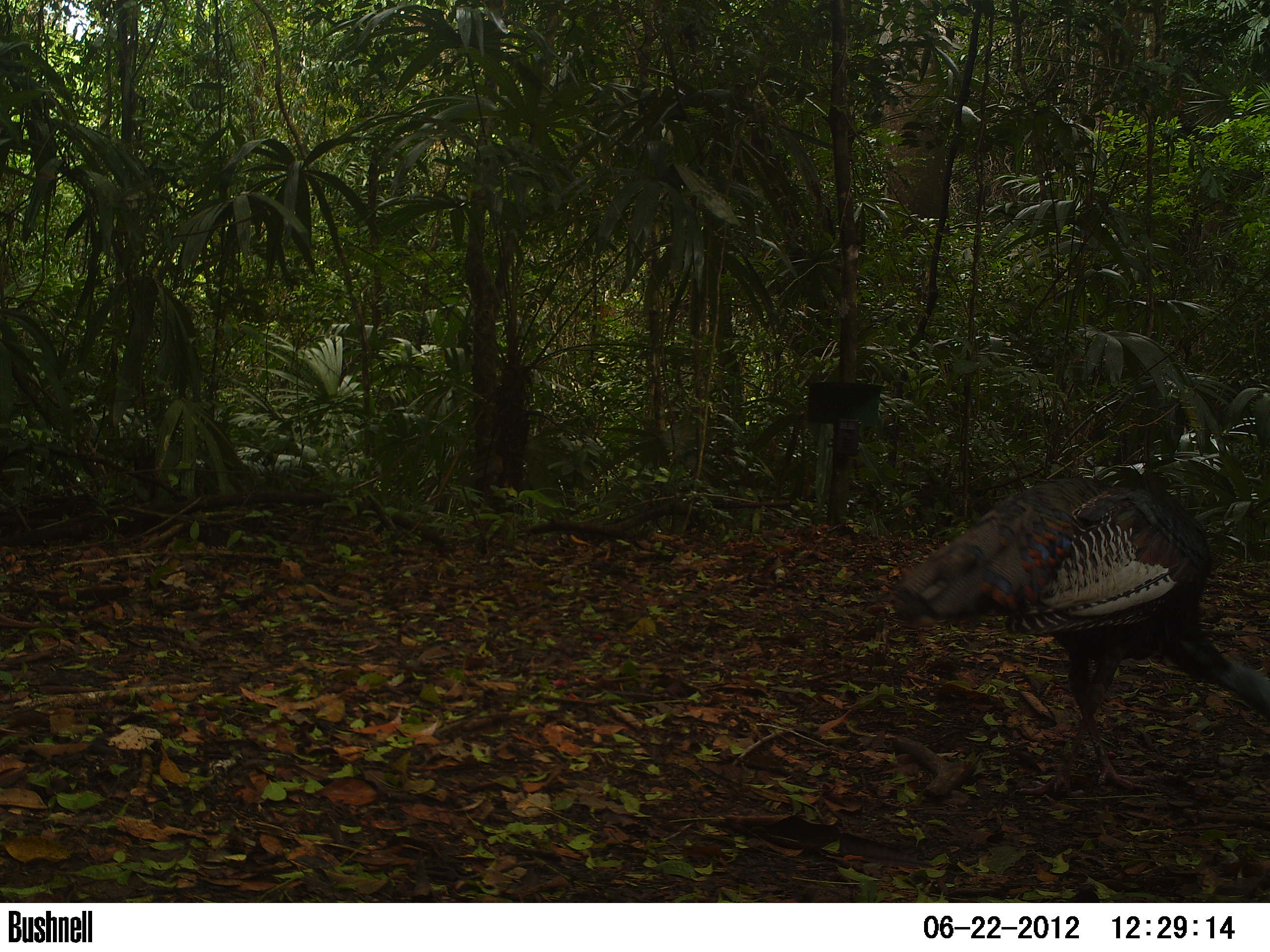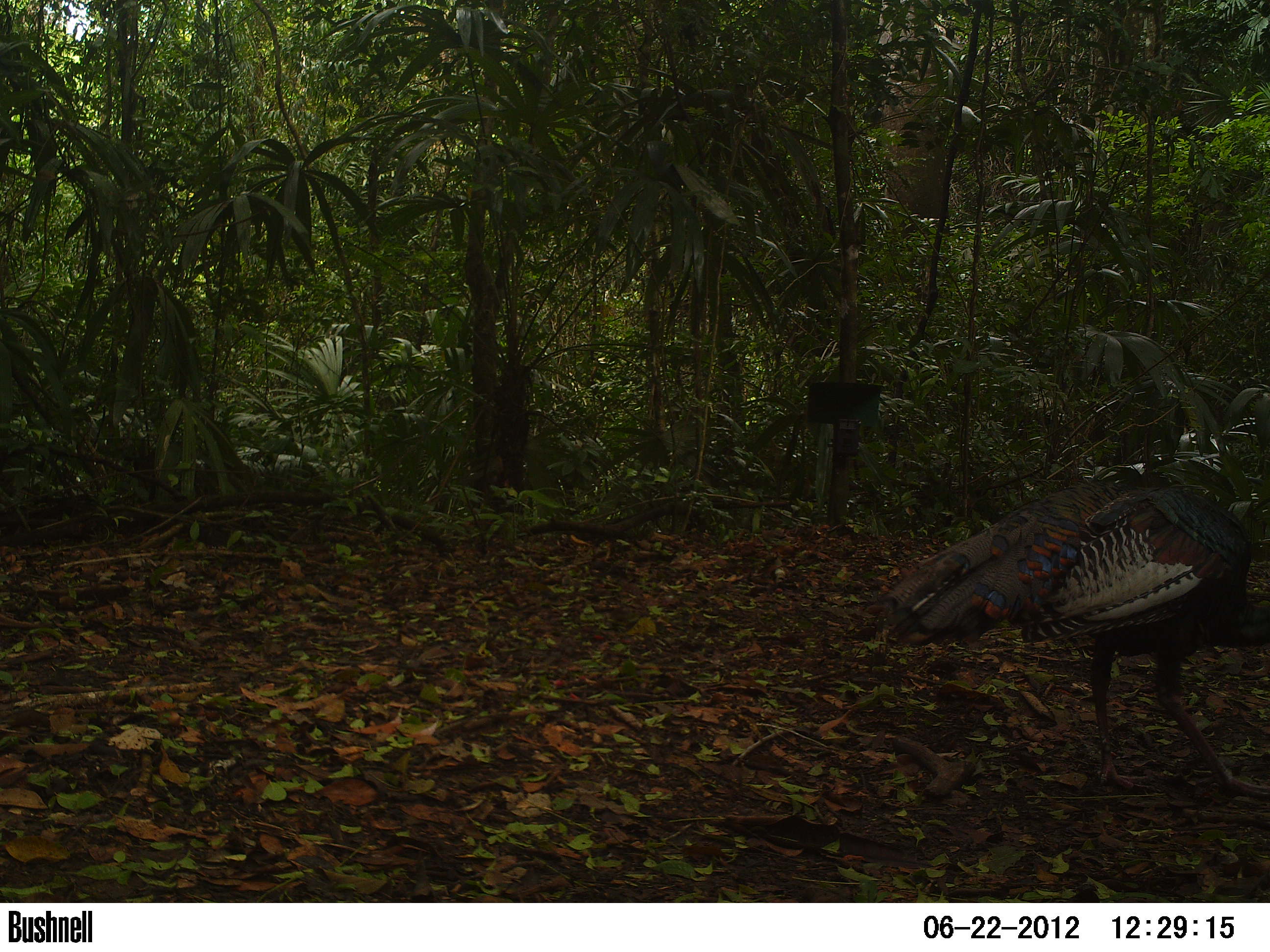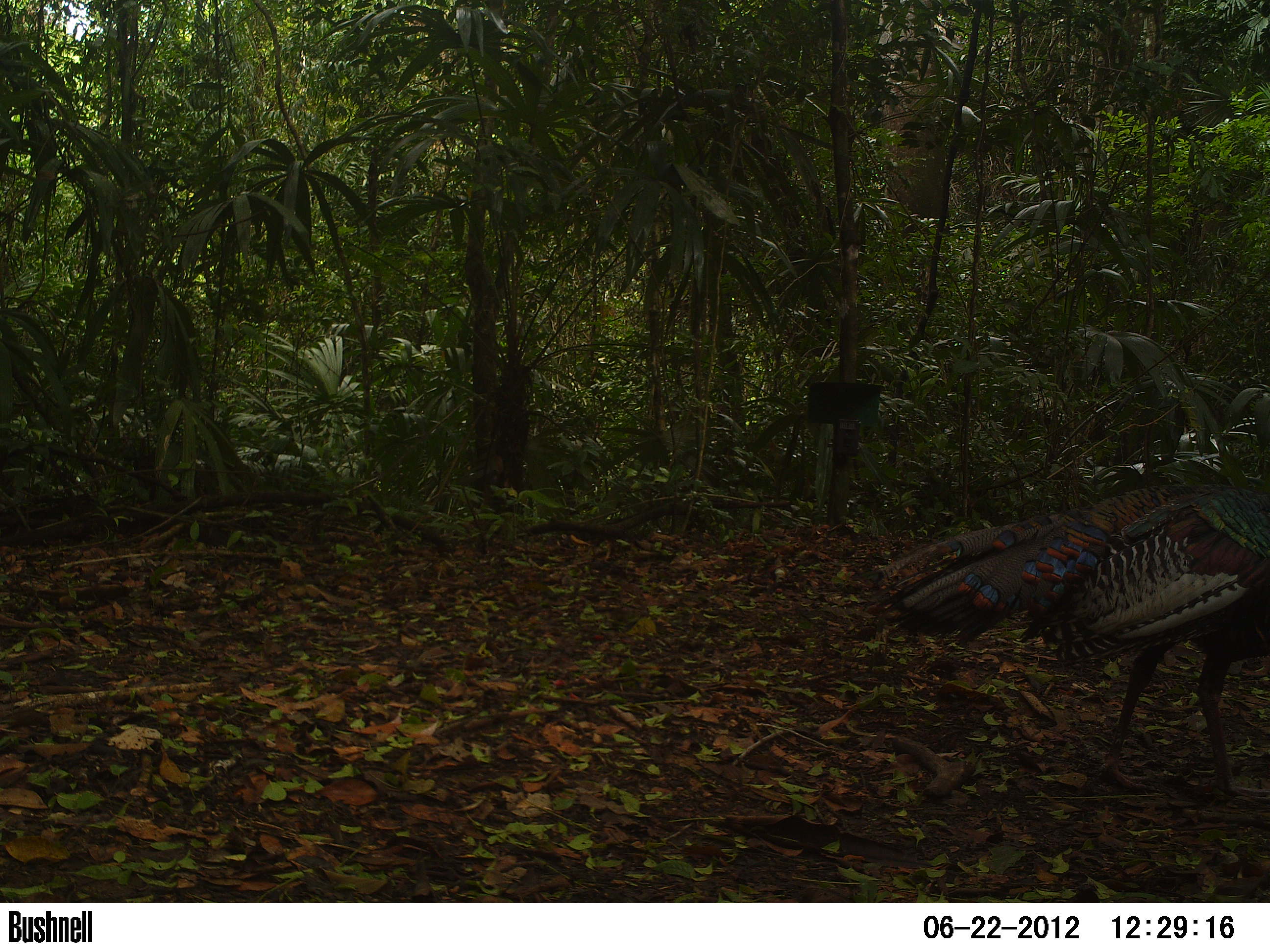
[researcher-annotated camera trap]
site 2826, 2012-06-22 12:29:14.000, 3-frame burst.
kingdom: Animalia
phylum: Chordata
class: Aves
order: Galliformes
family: Phasianidae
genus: Meleagris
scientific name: Meleagris ocellata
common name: ocellated turkey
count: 2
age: adult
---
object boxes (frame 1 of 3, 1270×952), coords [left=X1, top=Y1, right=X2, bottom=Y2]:
meleagris ocellata: [left=893, top=476, right=1270, bottom=795]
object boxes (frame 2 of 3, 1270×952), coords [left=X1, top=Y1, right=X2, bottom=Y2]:
meleagris ocellata: [left=883, top=480, right=1270, bottom=794]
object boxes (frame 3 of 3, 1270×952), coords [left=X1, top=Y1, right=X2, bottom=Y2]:
meleagris ocellata: [left=870, top=485, right=1270, bottom=801]